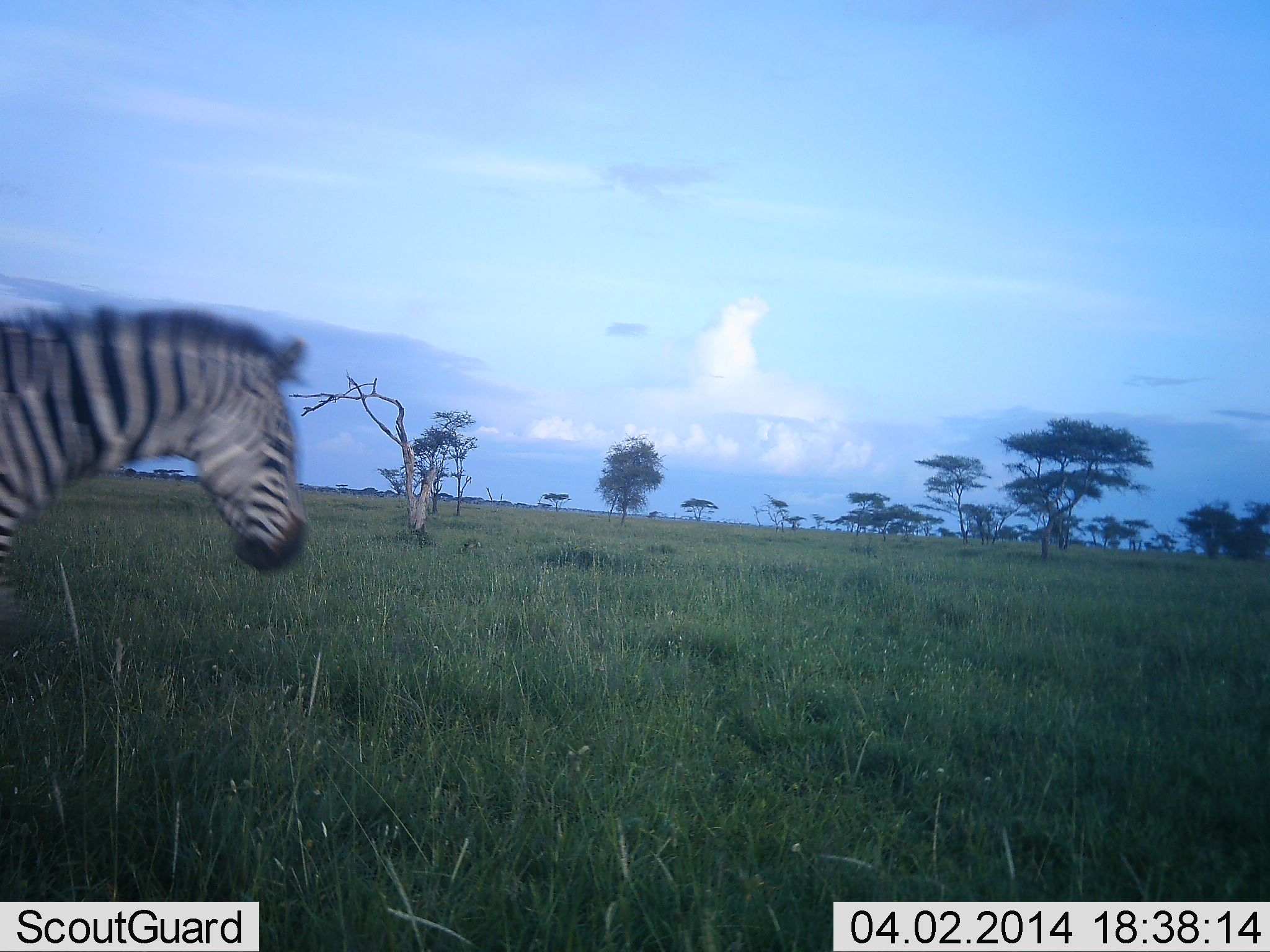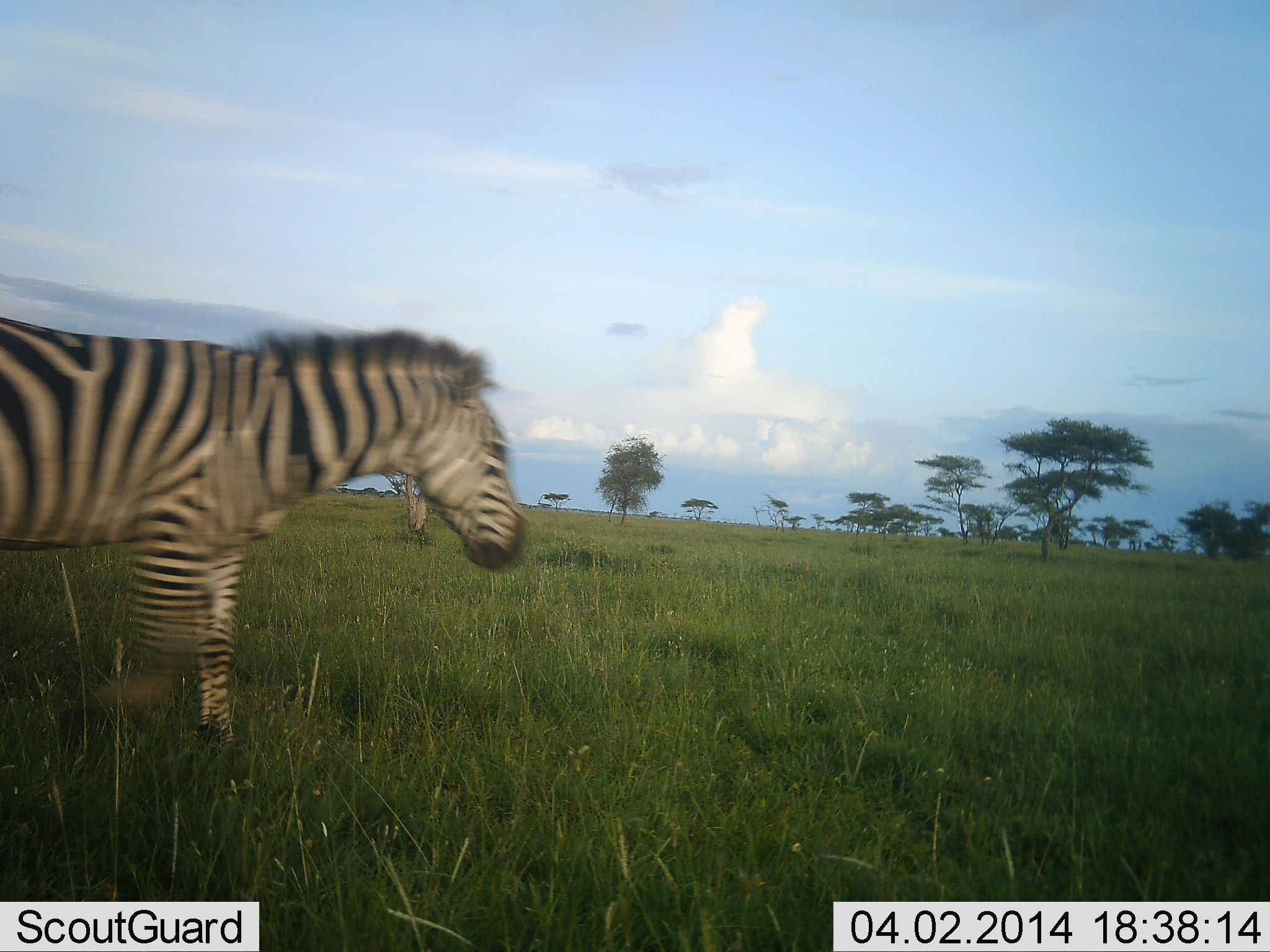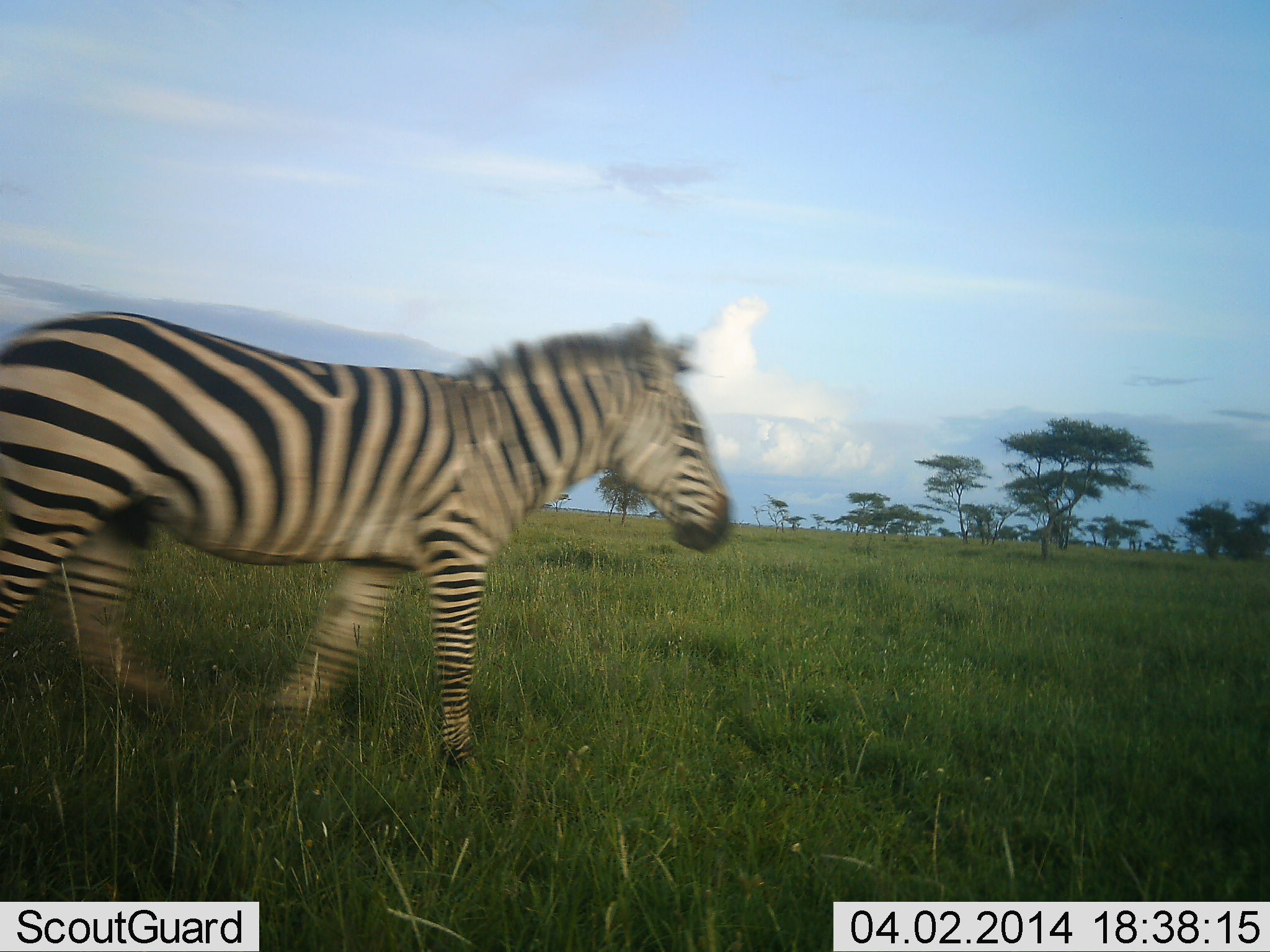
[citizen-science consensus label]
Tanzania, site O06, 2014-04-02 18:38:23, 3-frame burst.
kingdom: Animalia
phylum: Chordata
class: Mammalia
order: Perissodactyla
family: Equidae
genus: Equus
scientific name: Equus quagga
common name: plains zebra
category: zebra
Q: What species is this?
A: Zebra (plains zebra) (Equus quagga).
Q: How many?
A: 1.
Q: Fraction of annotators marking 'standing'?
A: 0%.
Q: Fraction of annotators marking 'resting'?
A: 0%.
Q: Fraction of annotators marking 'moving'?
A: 100%.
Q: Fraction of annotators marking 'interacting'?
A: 0%.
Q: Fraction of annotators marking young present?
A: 0%.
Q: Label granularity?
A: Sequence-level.